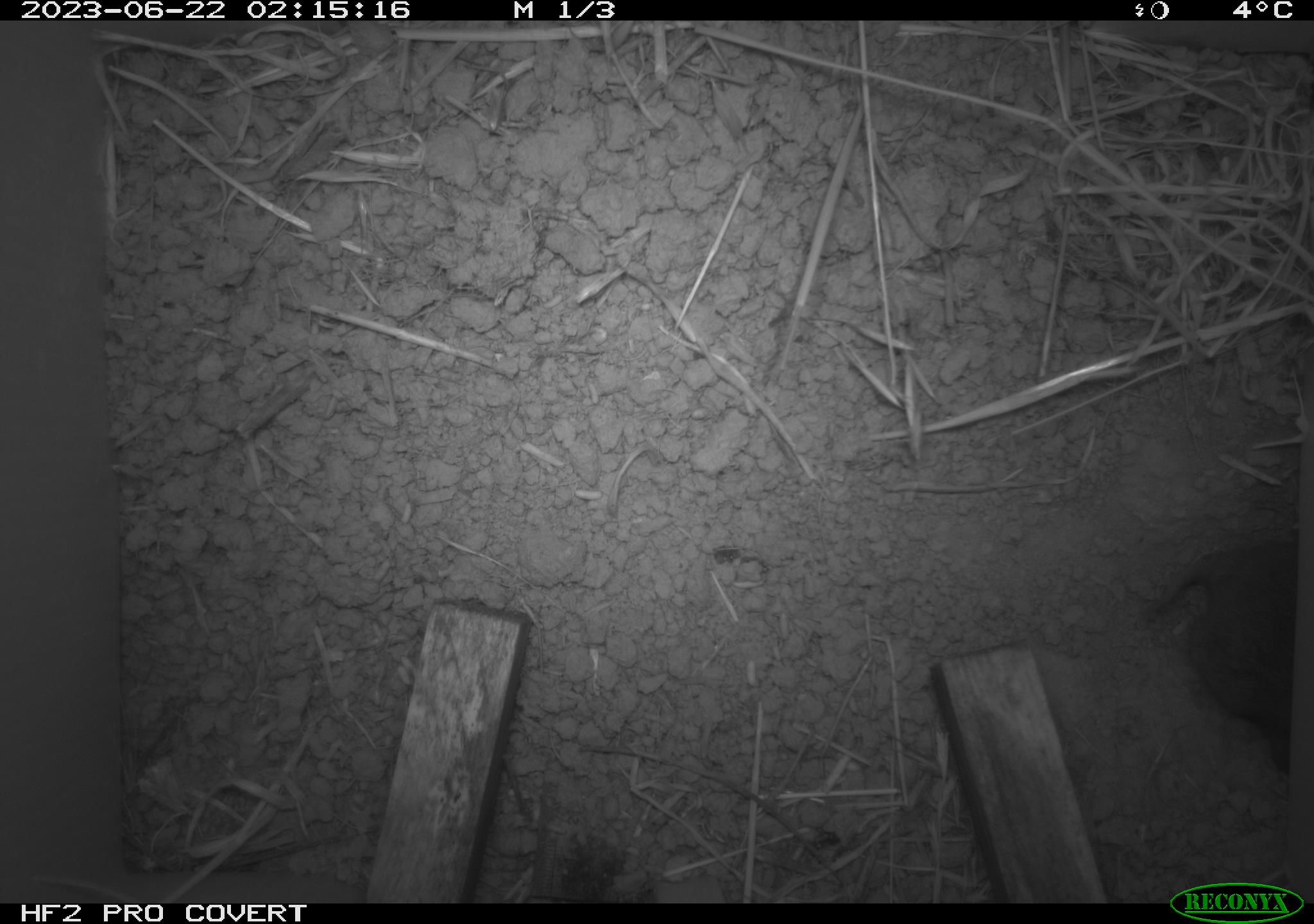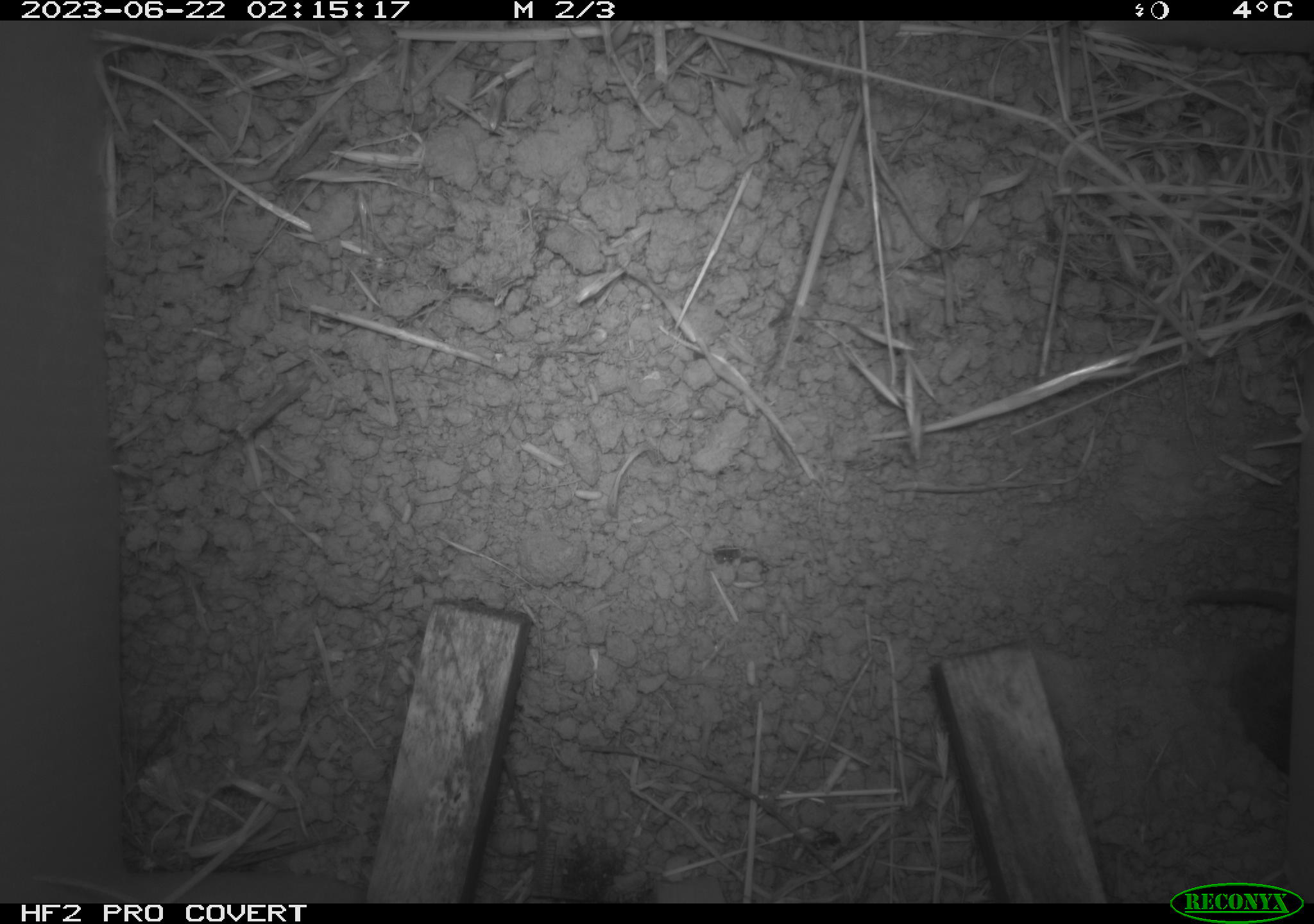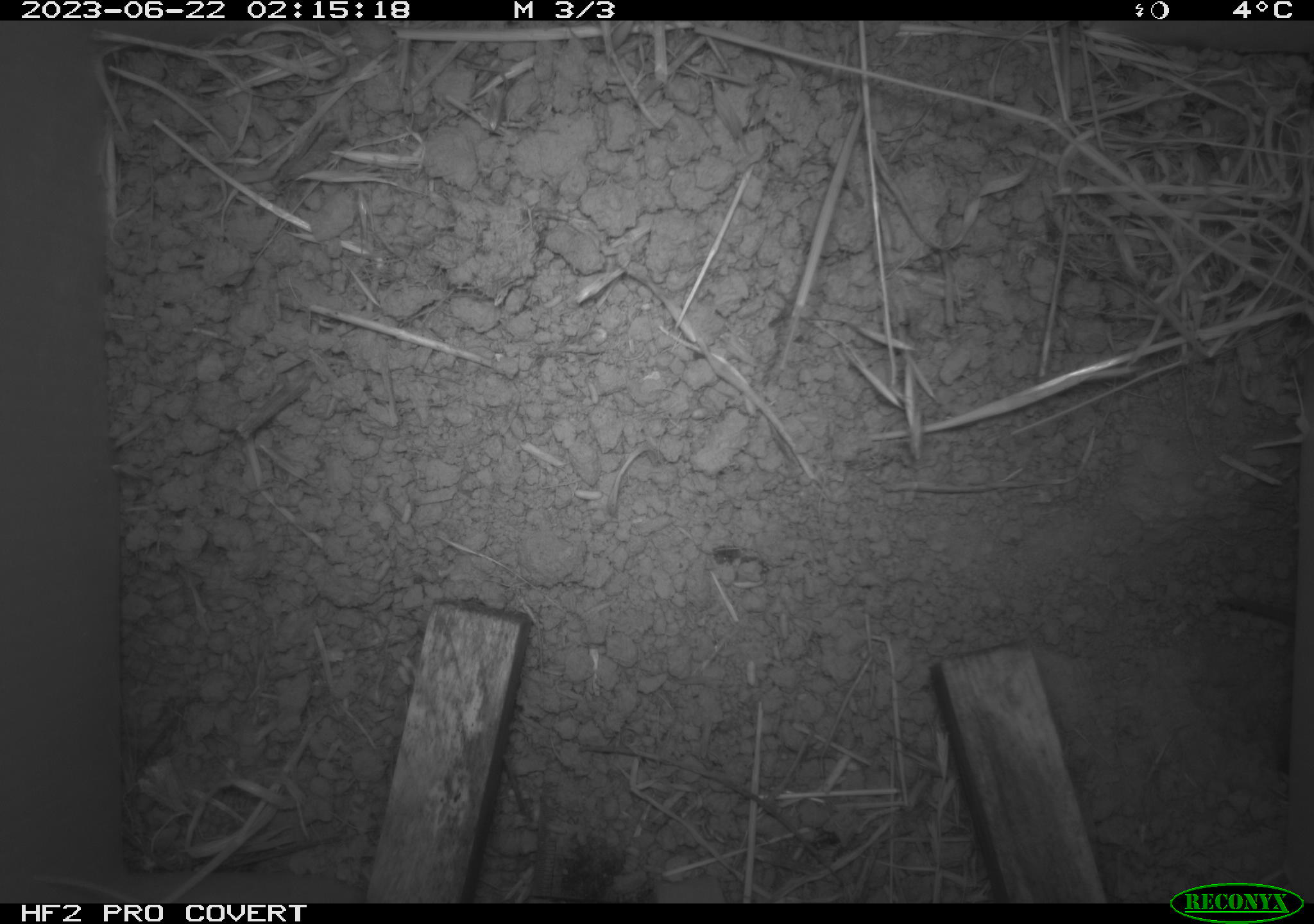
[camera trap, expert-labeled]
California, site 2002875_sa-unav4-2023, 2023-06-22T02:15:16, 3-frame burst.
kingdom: Animalia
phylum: Chordata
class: Mammalia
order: Rodentia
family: Cricetidae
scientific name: Arvicolinae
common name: voles, lemmings, and muskrats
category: arvicolinae subfamily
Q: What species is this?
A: Arvicolinae subfamily (voles, lemmings, and muskrats) (Arvicolinae).